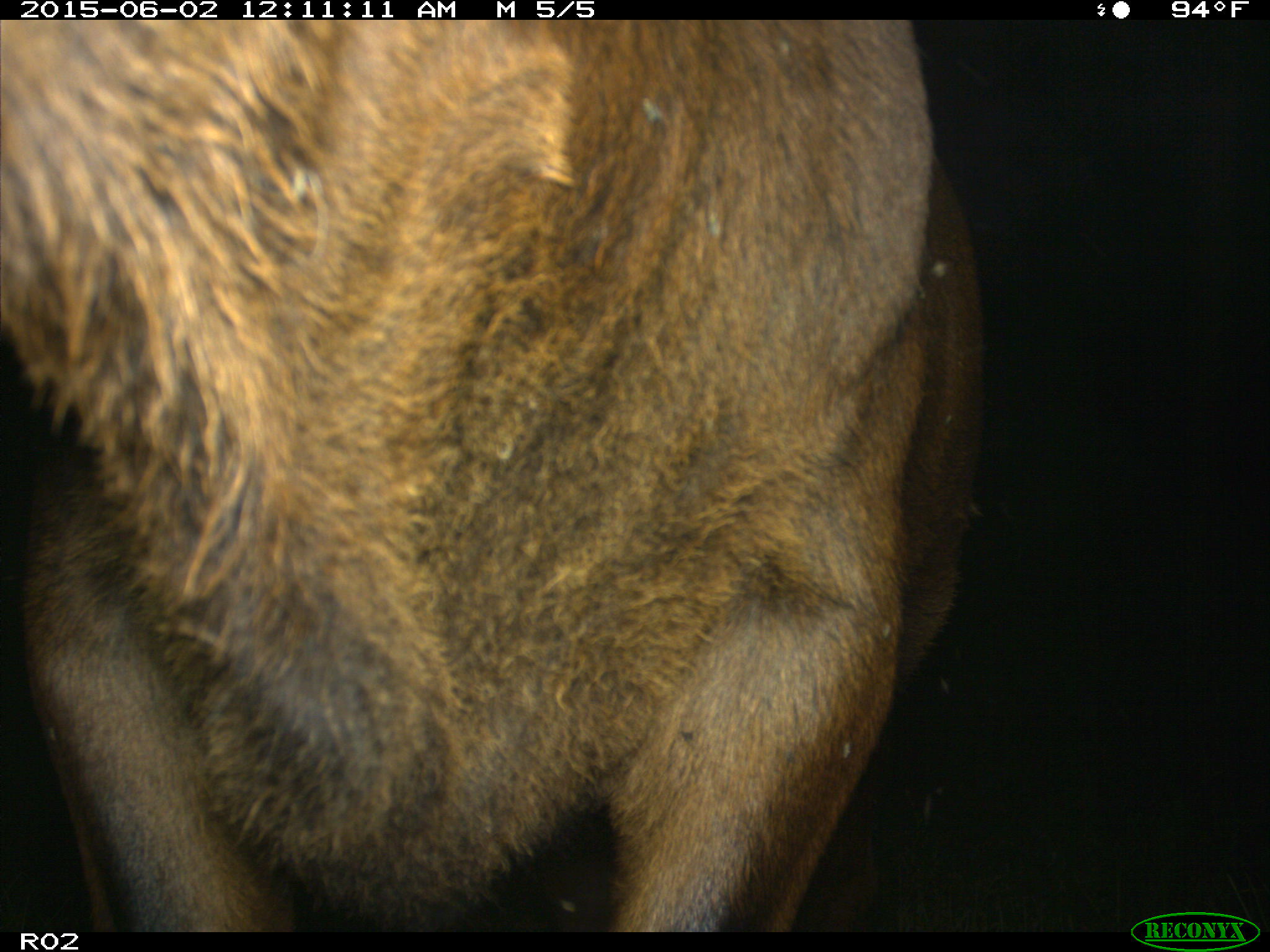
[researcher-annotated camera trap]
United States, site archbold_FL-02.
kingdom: Animalia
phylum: Chordata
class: Mammalia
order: Artiodactyla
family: Bovidae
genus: Bos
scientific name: Bos taurus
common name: domestic cow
Bos taurus (domestic cow).